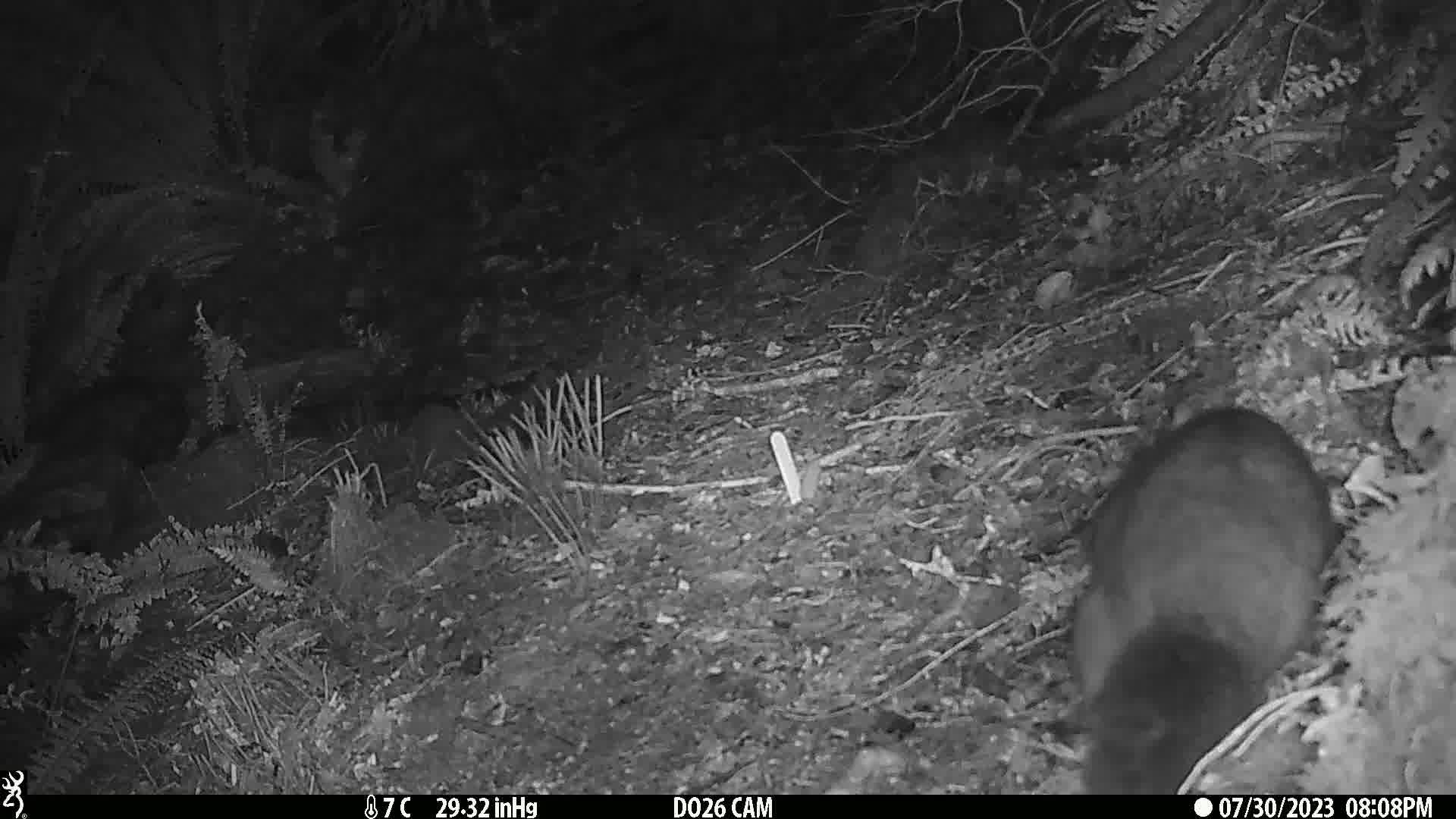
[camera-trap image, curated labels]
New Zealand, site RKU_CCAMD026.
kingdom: Animalia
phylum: Chordata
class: Mammalia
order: Diprotodontia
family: Phalangeridae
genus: Trichosurus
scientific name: Trichosurus vulpecula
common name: common brushtail possum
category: possum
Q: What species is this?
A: Possum (common brushtail possum) (Trichosurus vulpecula).